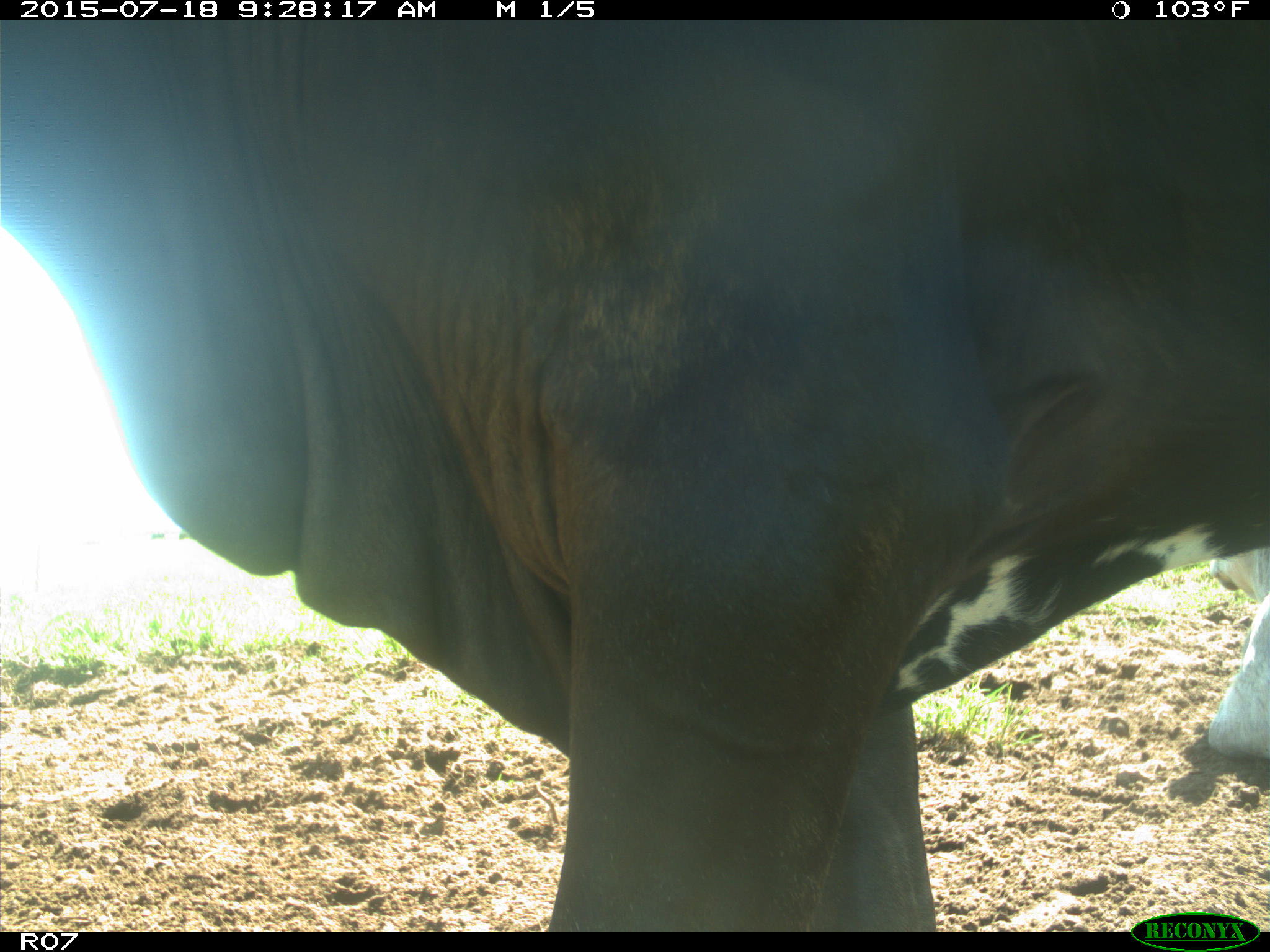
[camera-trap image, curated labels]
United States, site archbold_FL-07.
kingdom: Animalia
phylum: Chordata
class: Mammalia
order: Artiodactyla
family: Bovidae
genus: Bos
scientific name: Bos taurus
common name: domestic cow